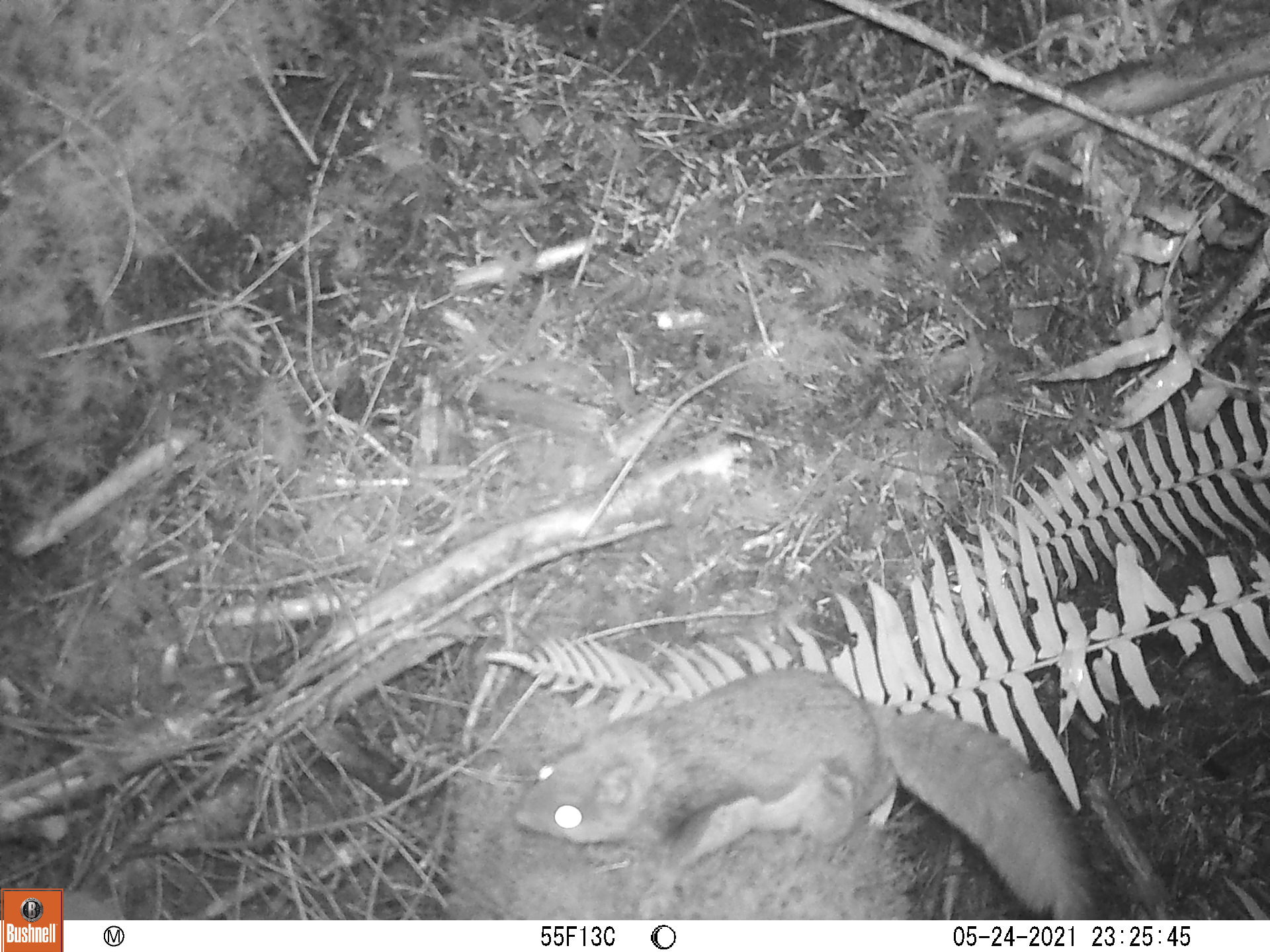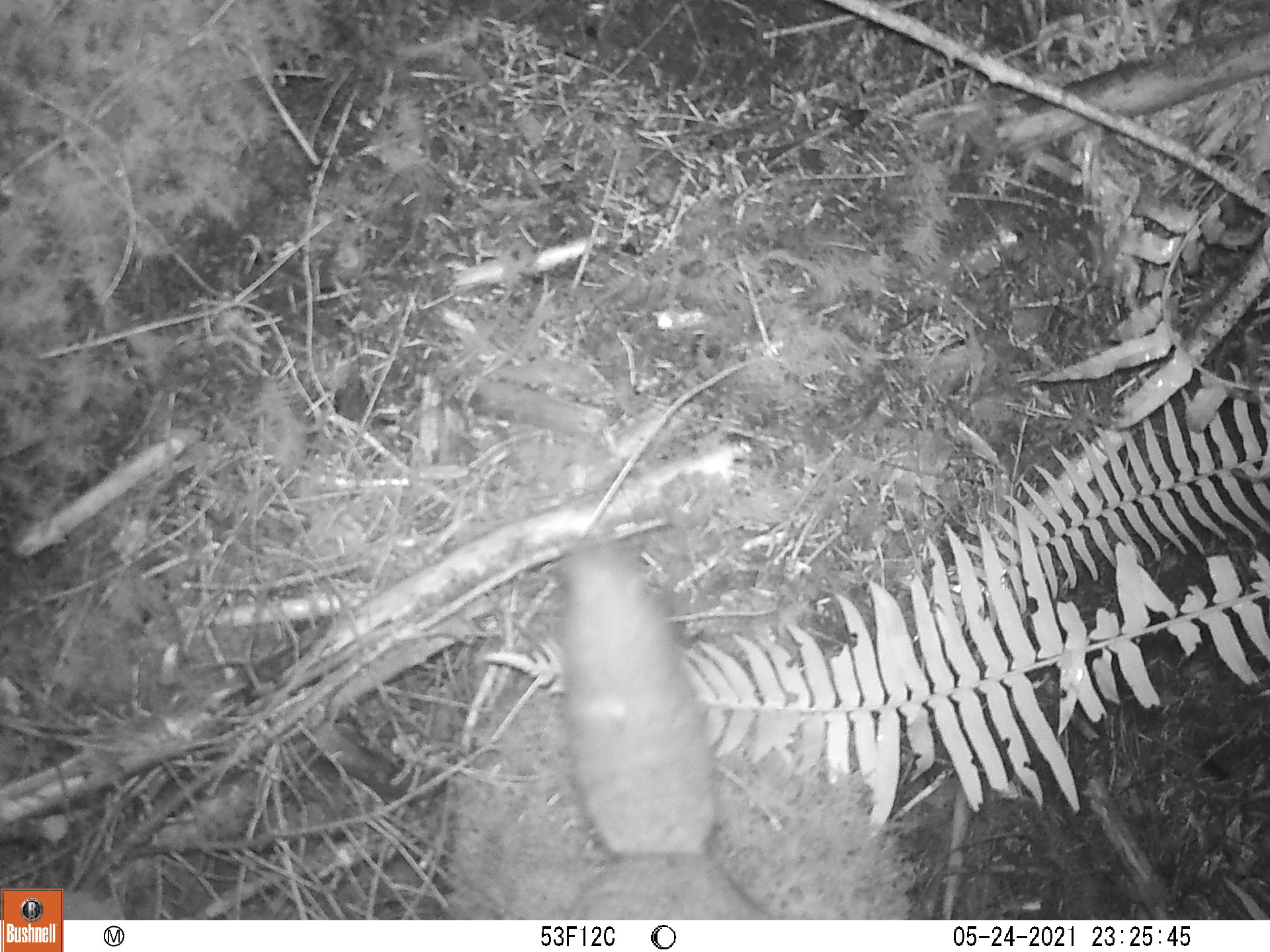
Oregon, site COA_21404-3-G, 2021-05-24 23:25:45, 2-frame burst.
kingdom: Animalia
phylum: Chordata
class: Mammalia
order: Rodentia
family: Sciuridae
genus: Glaucomys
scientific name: Glaucomys oregonensis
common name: humboldt's flying squirrel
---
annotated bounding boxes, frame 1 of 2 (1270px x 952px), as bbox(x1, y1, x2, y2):
humboldt's flying squirrel: bbox(509, 654, 1093, 914)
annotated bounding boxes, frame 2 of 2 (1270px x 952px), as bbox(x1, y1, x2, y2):
humboldt's flying squirrel: bbox(553, 547, 749, 900)